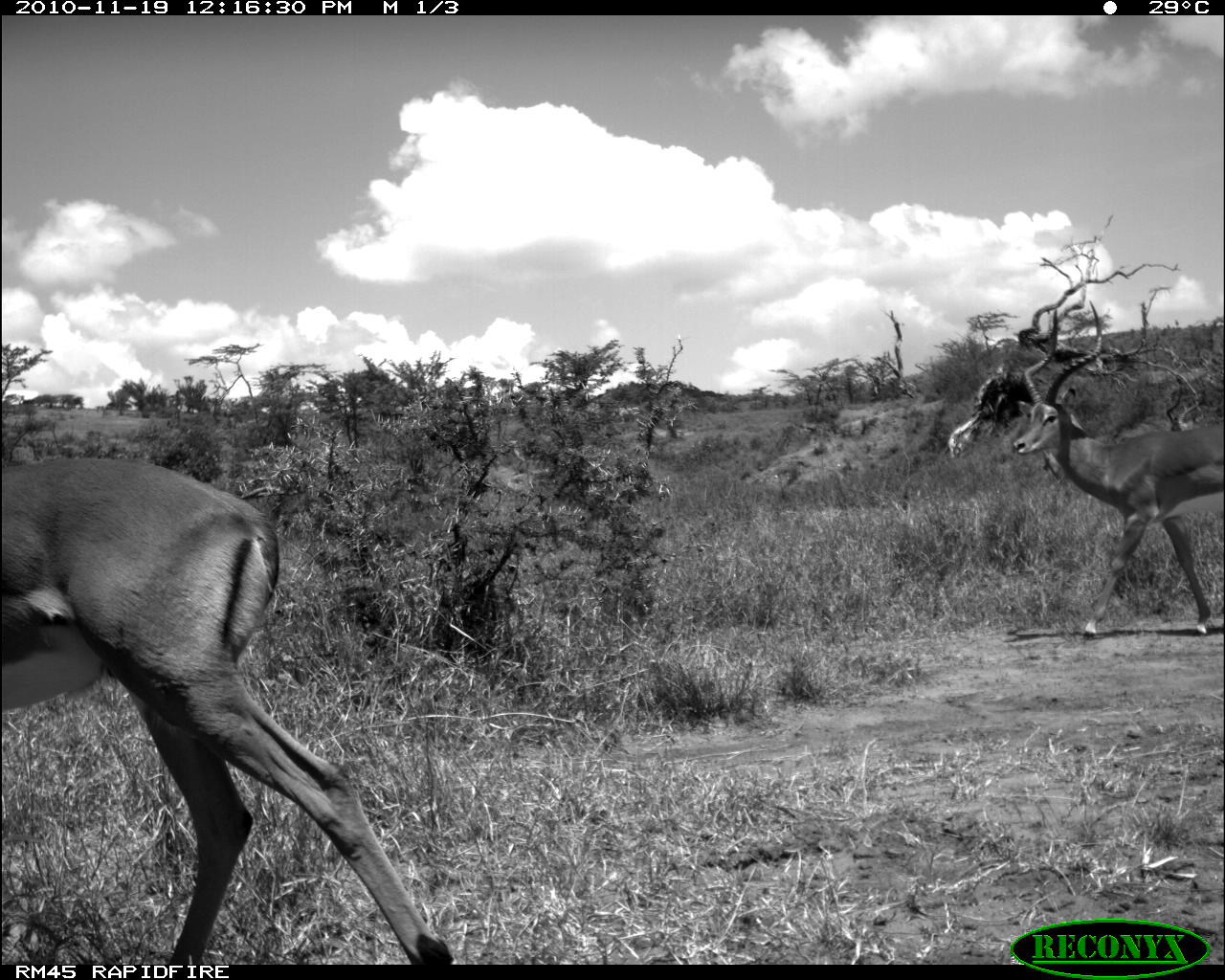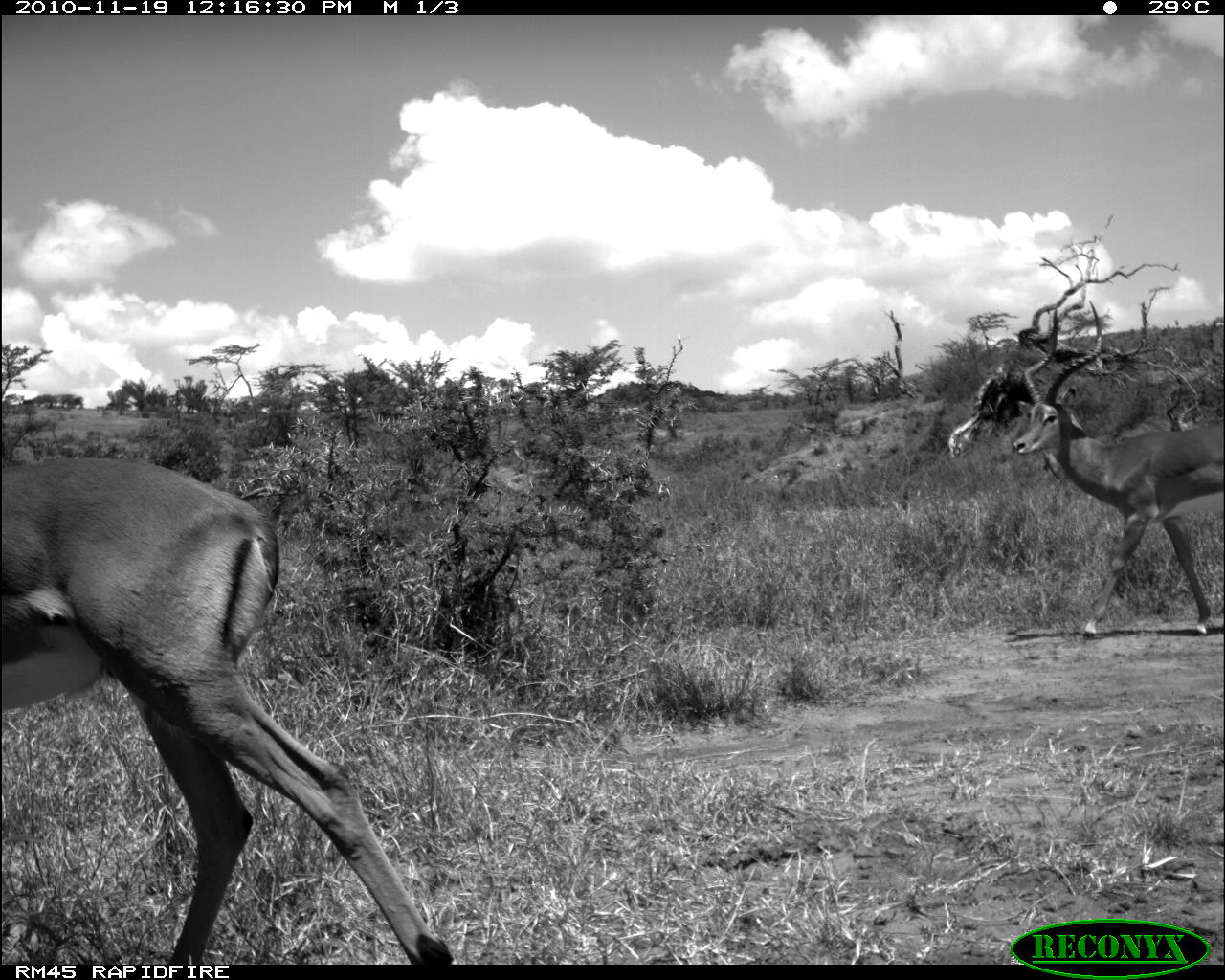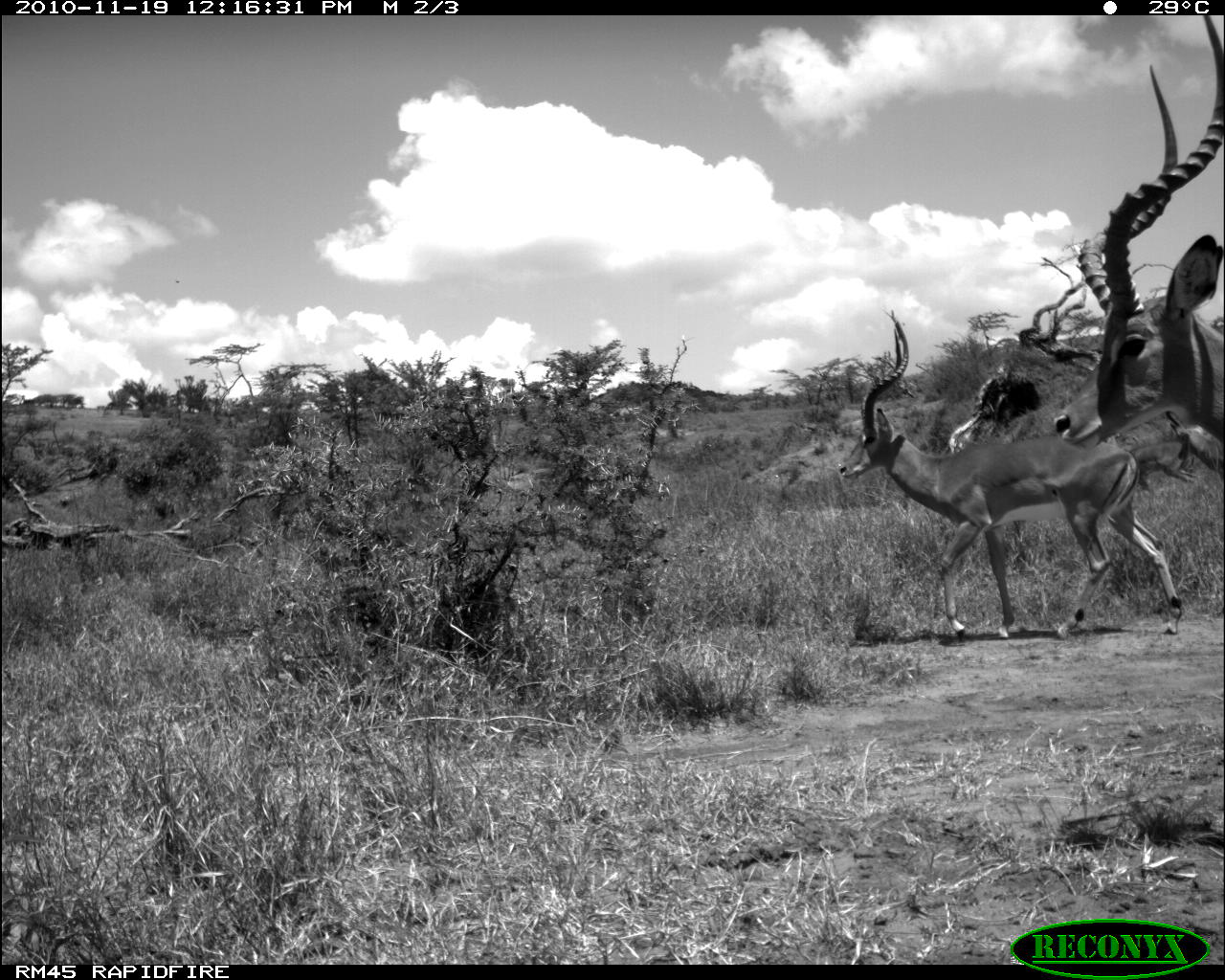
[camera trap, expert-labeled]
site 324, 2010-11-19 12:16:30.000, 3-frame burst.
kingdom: Animalia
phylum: Chordata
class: Mammalia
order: Artiodactyla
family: Bovidae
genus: Aepyceros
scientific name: Aepyceros melampus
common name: impala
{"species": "Aepyceros melampus (impala)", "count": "2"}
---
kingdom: Animalia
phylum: Chordata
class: Mammalia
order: Perissodactyla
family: Equidae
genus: Equus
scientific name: Equus quagga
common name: plains zebra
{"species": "Equus quagga (plains zebra)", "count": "1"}